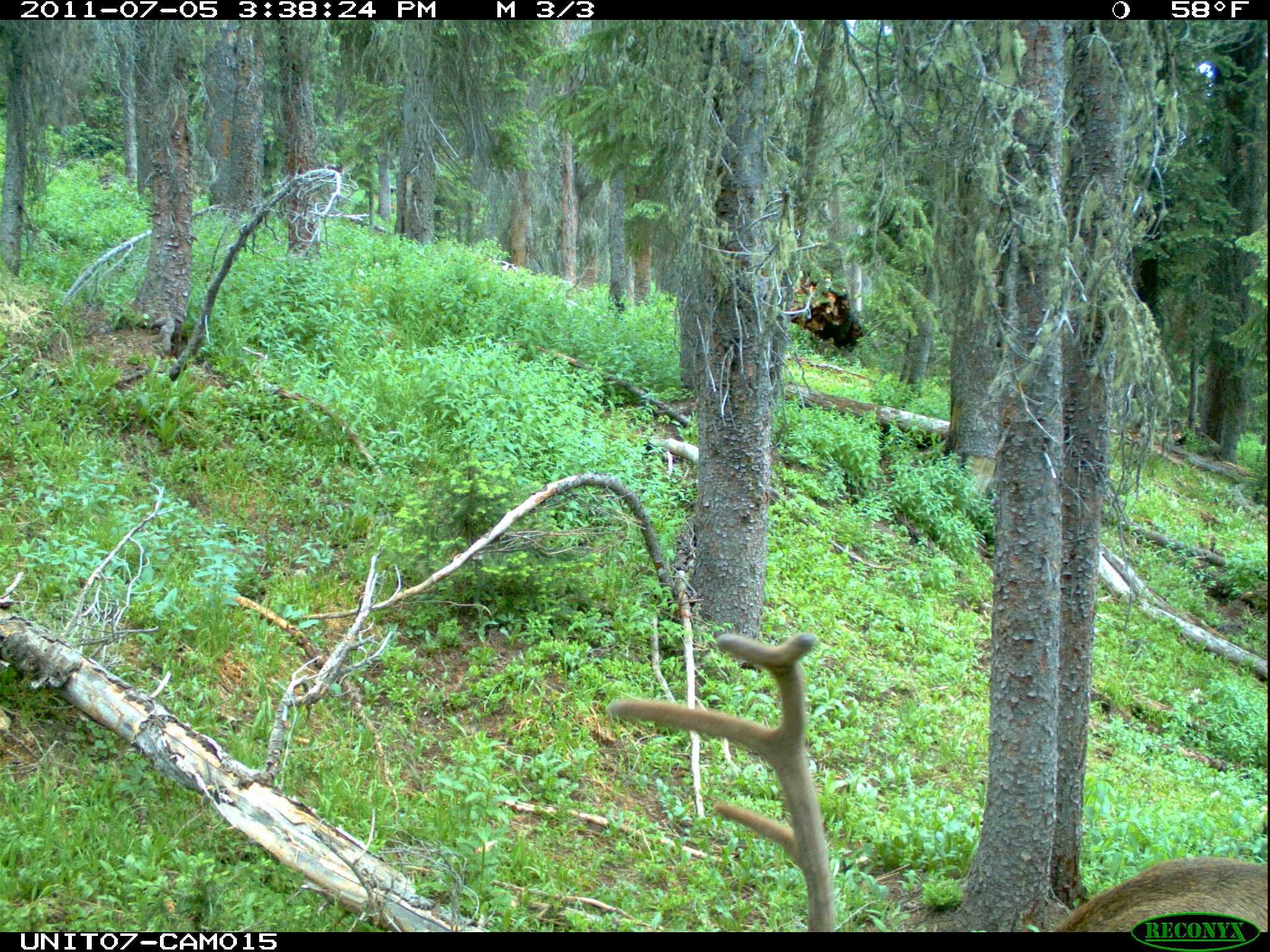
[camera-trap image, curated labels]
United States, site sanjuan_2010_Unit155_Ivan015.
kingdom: Animalia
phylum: Chordata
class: Mammalia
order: Artiodactyla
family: Cervidae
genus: Cervus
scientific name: Cervus elaphus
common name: red deer